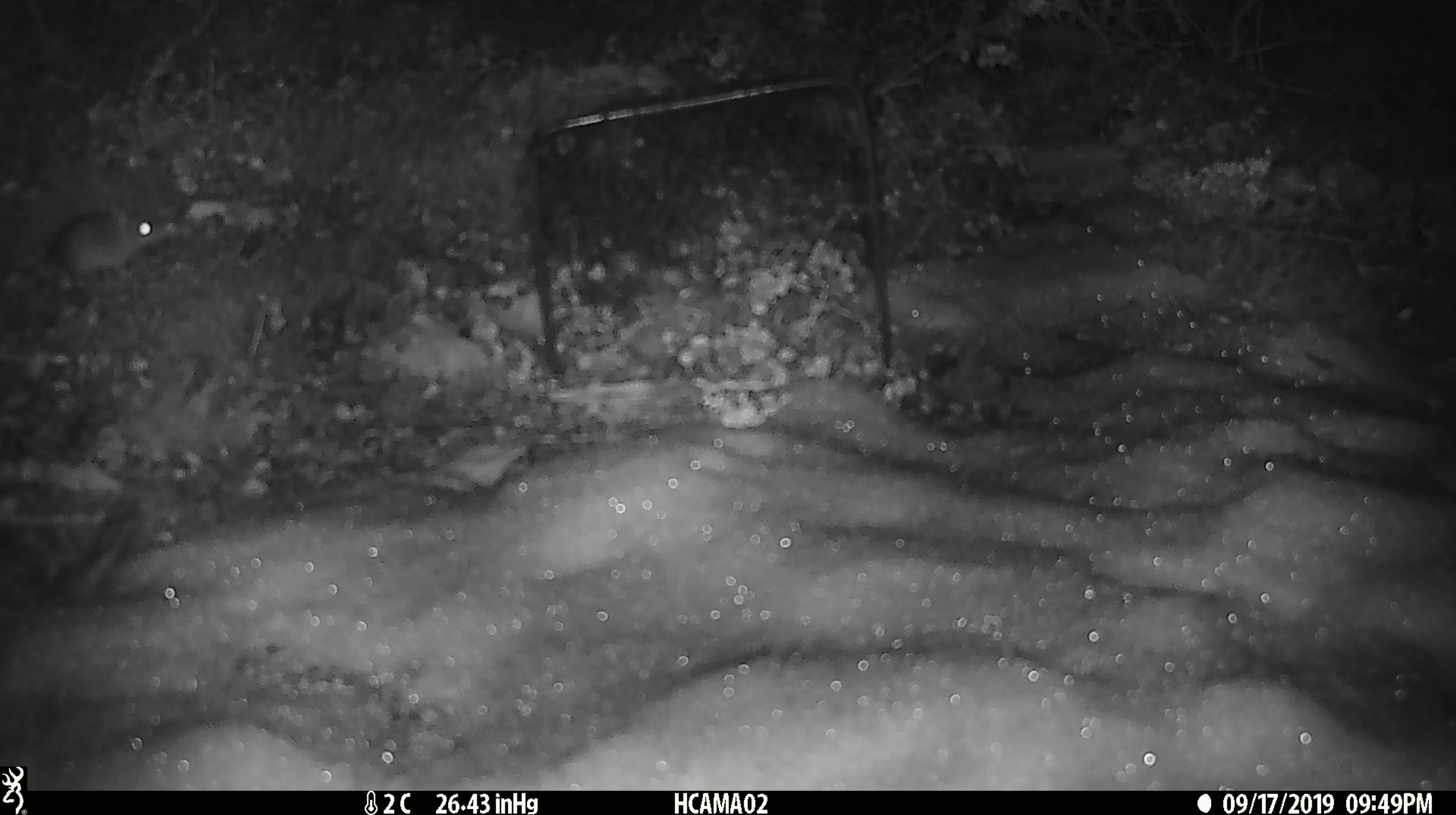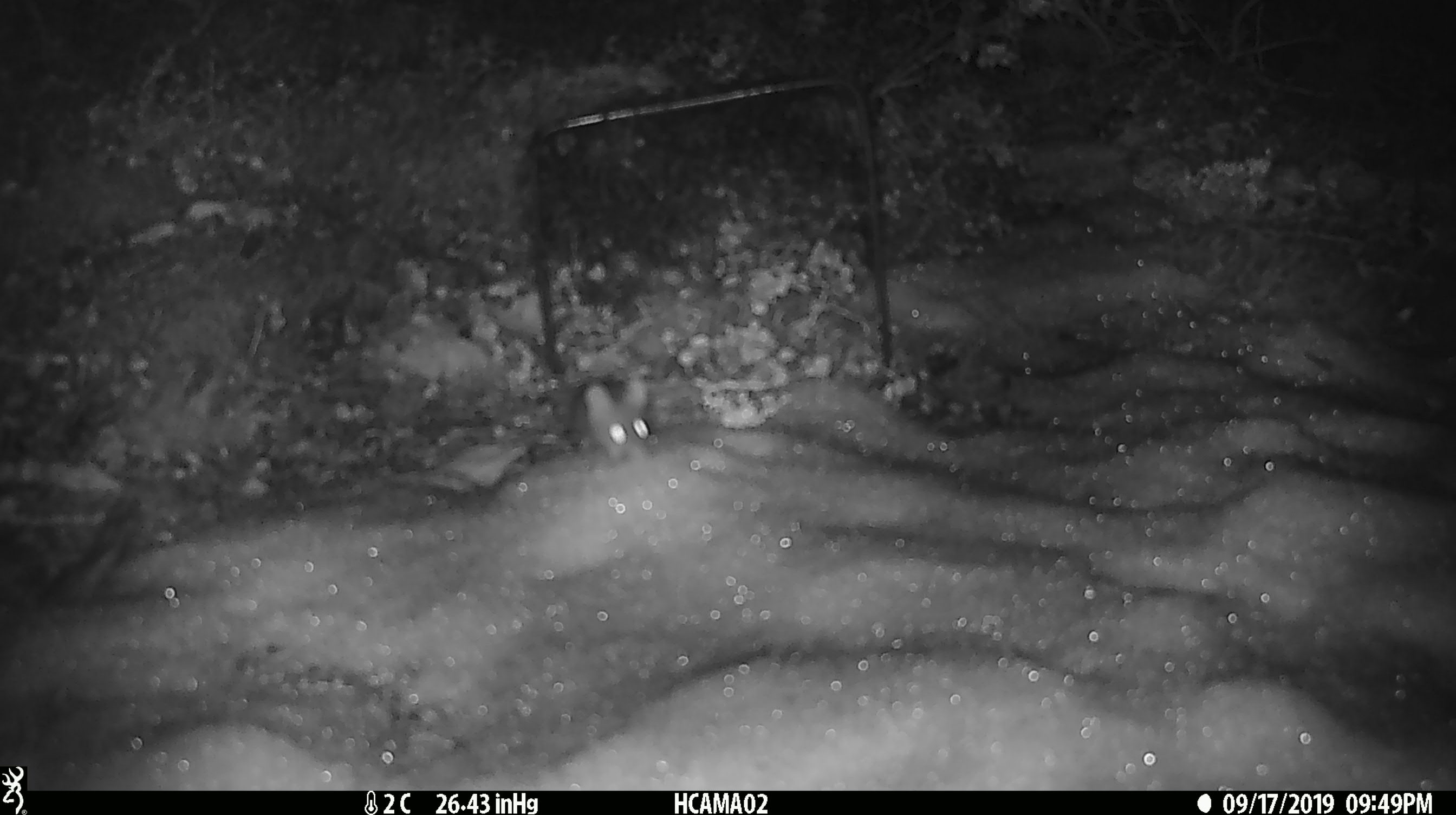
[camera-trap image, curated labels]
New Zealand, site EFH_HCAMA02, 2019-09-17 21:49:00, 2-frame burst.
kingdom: Animalia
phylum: Chordata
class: Mammalia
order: Rodentia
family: Muridae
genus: Mus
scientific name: Mus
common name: mouse